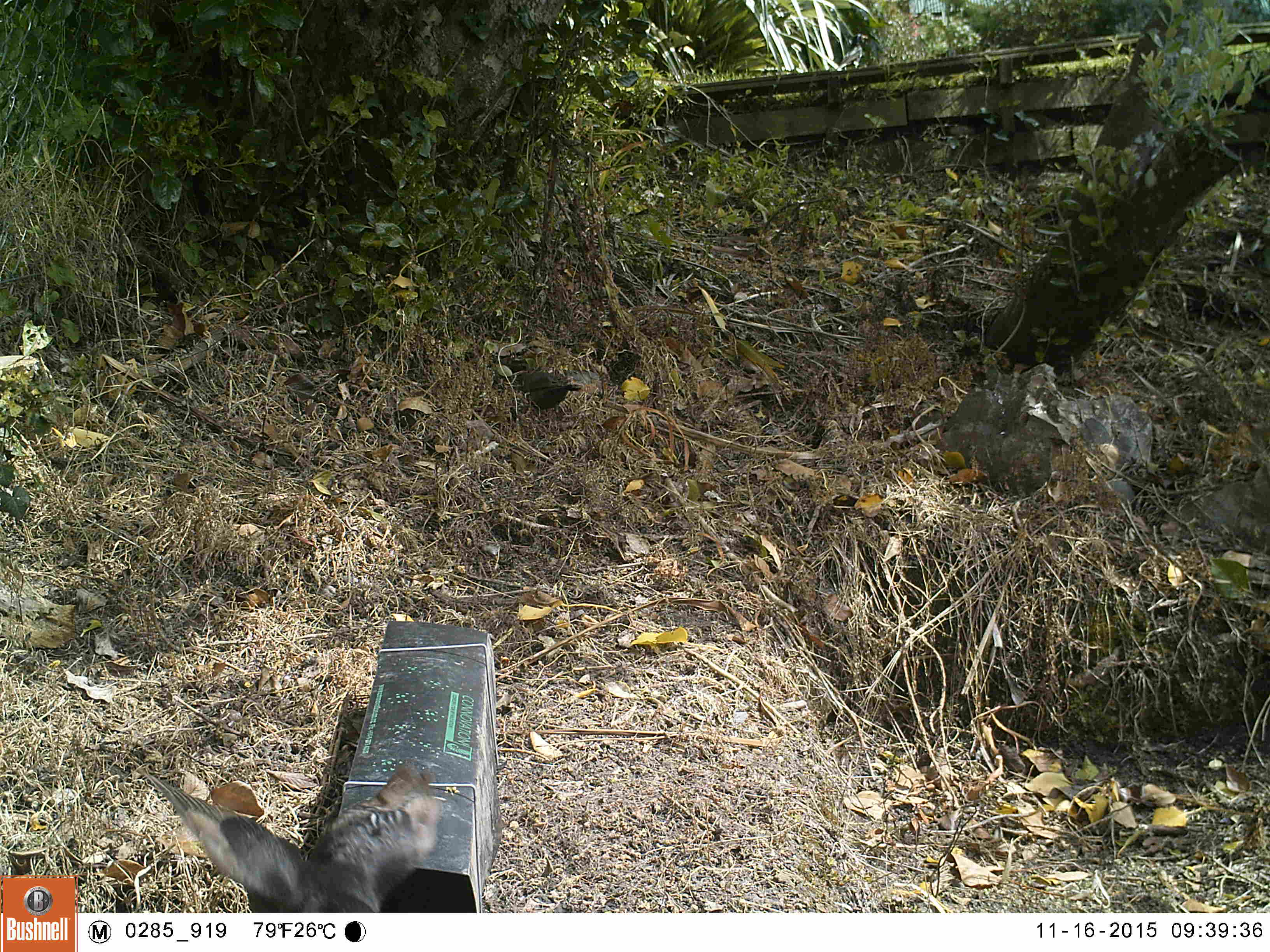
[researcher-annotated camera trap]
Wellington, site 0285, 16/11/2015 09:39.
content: unidentified animal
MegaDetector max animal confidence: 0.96